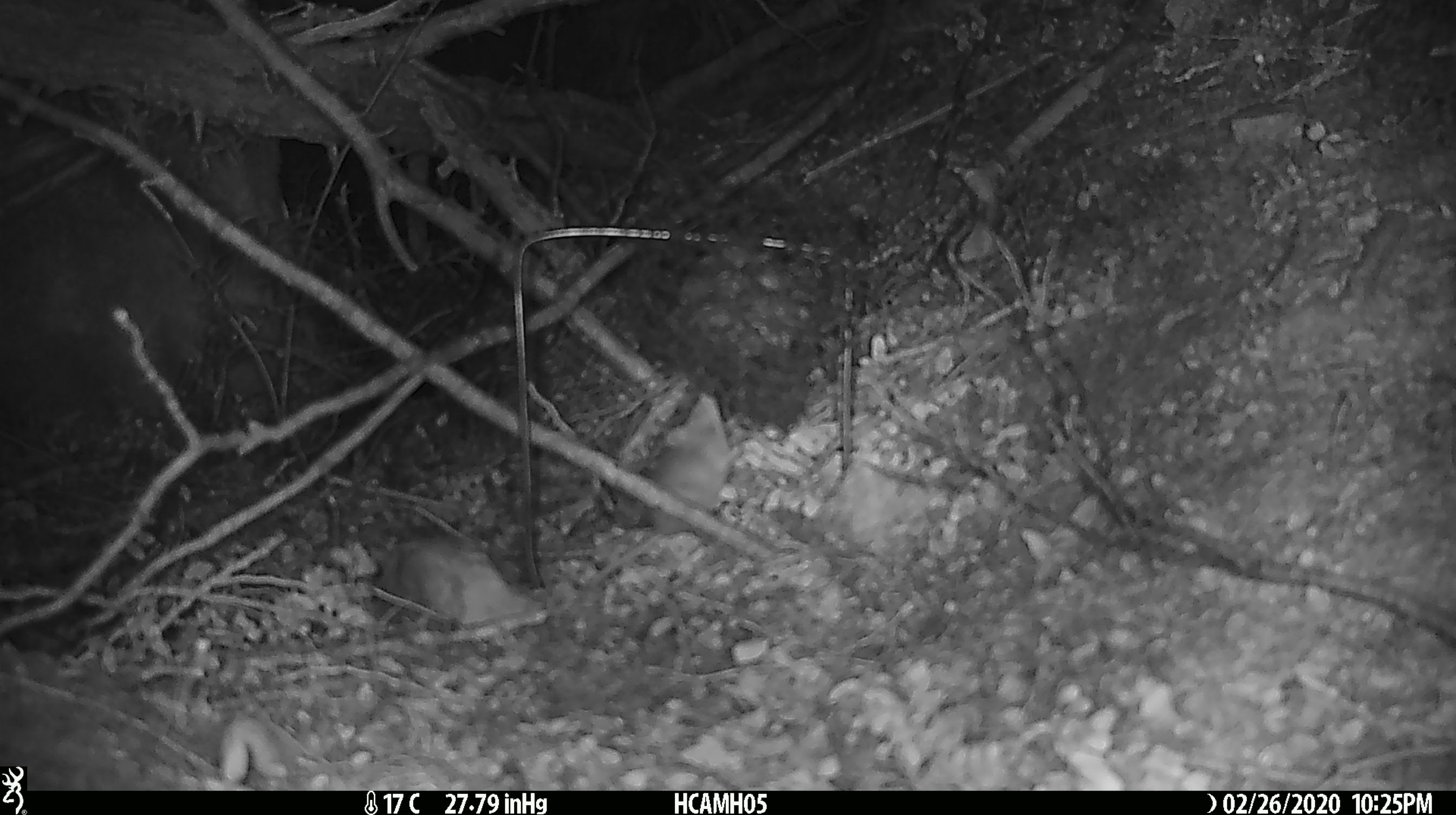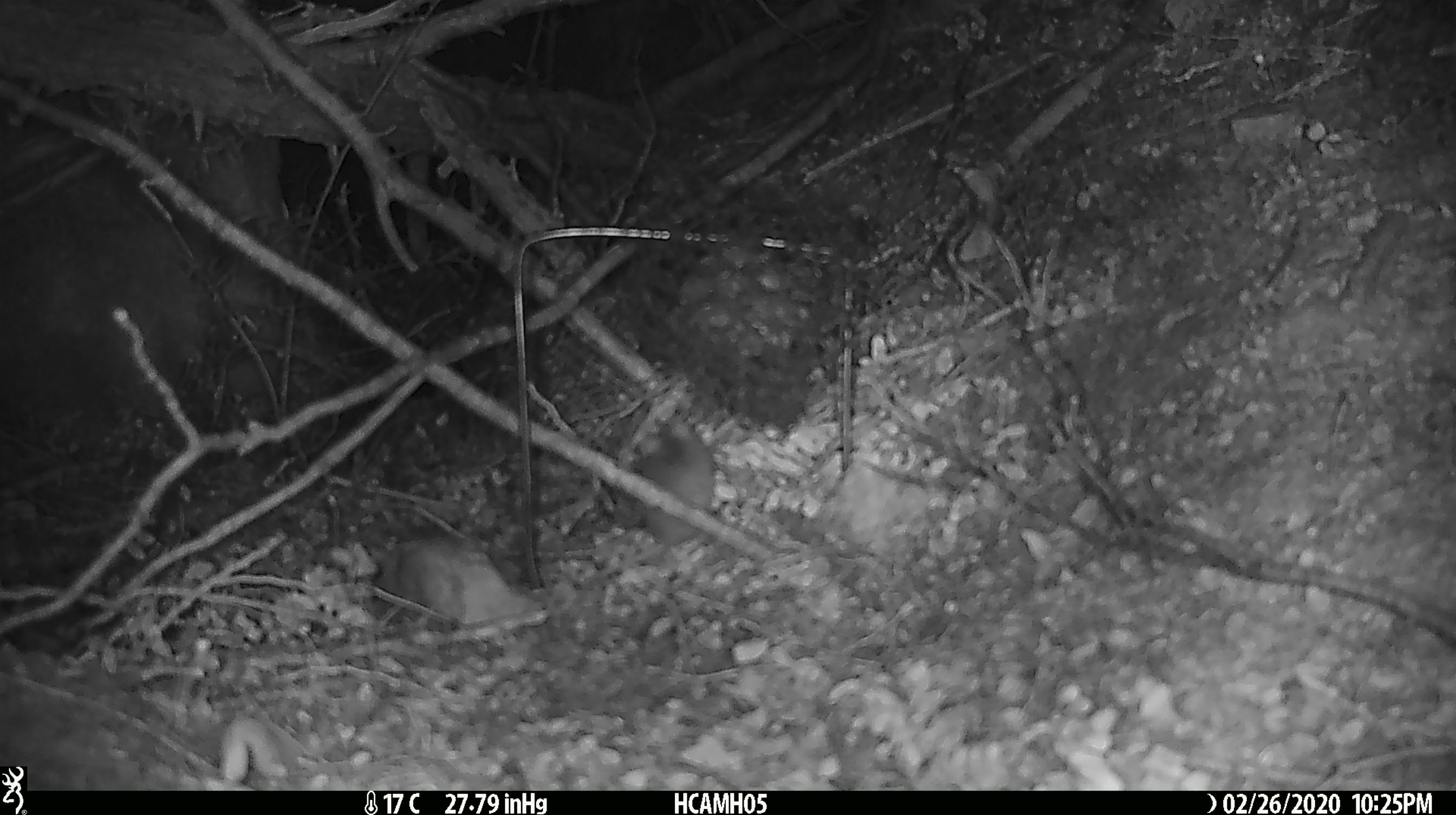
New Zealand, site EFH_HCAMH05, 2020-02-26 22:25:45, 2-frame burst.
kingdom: Animalia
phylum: Chordata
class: Mammalia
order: Rodentia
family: Muridae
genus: Mus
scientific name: Mus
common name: mouse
Mouse (Mus).